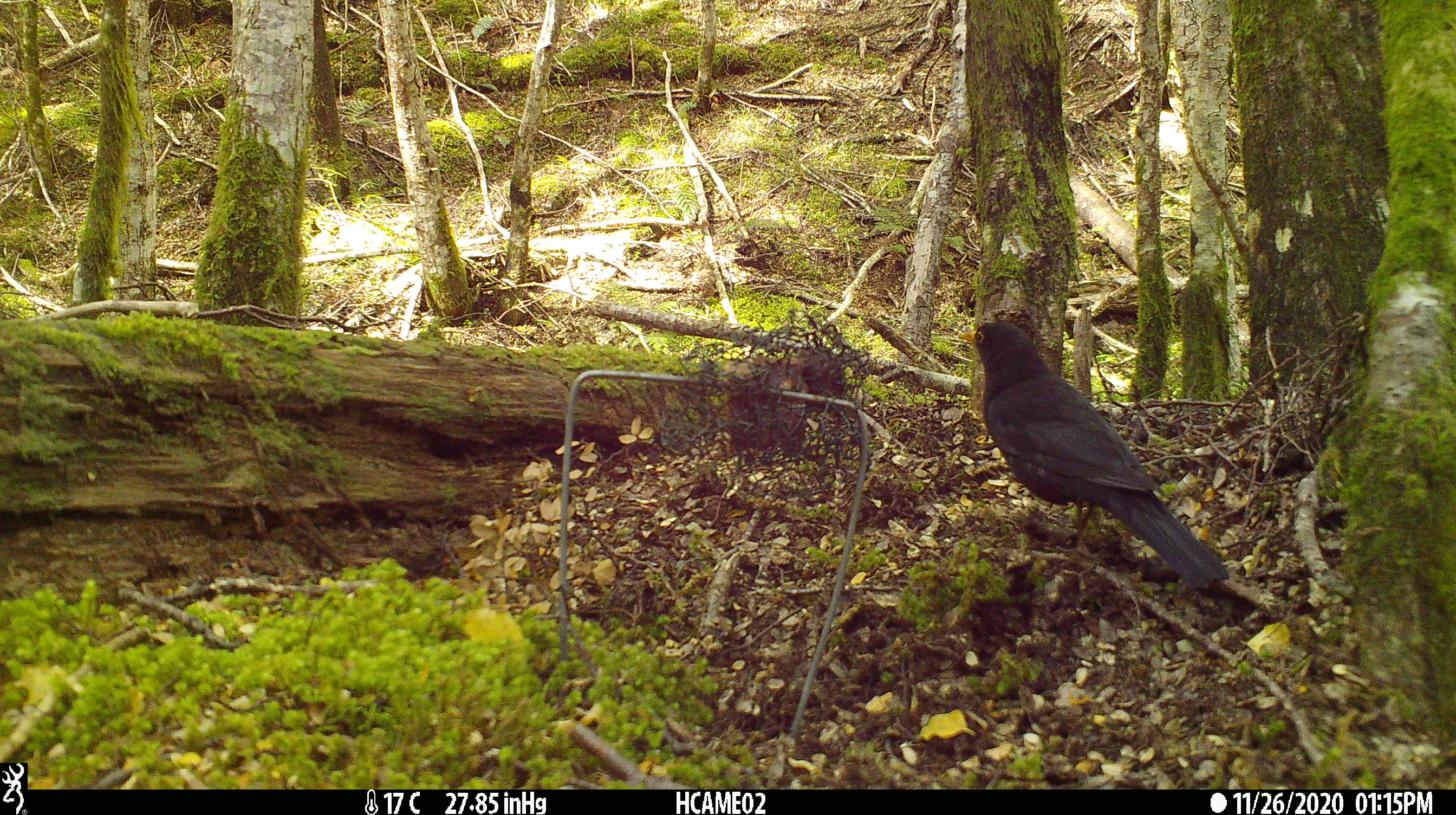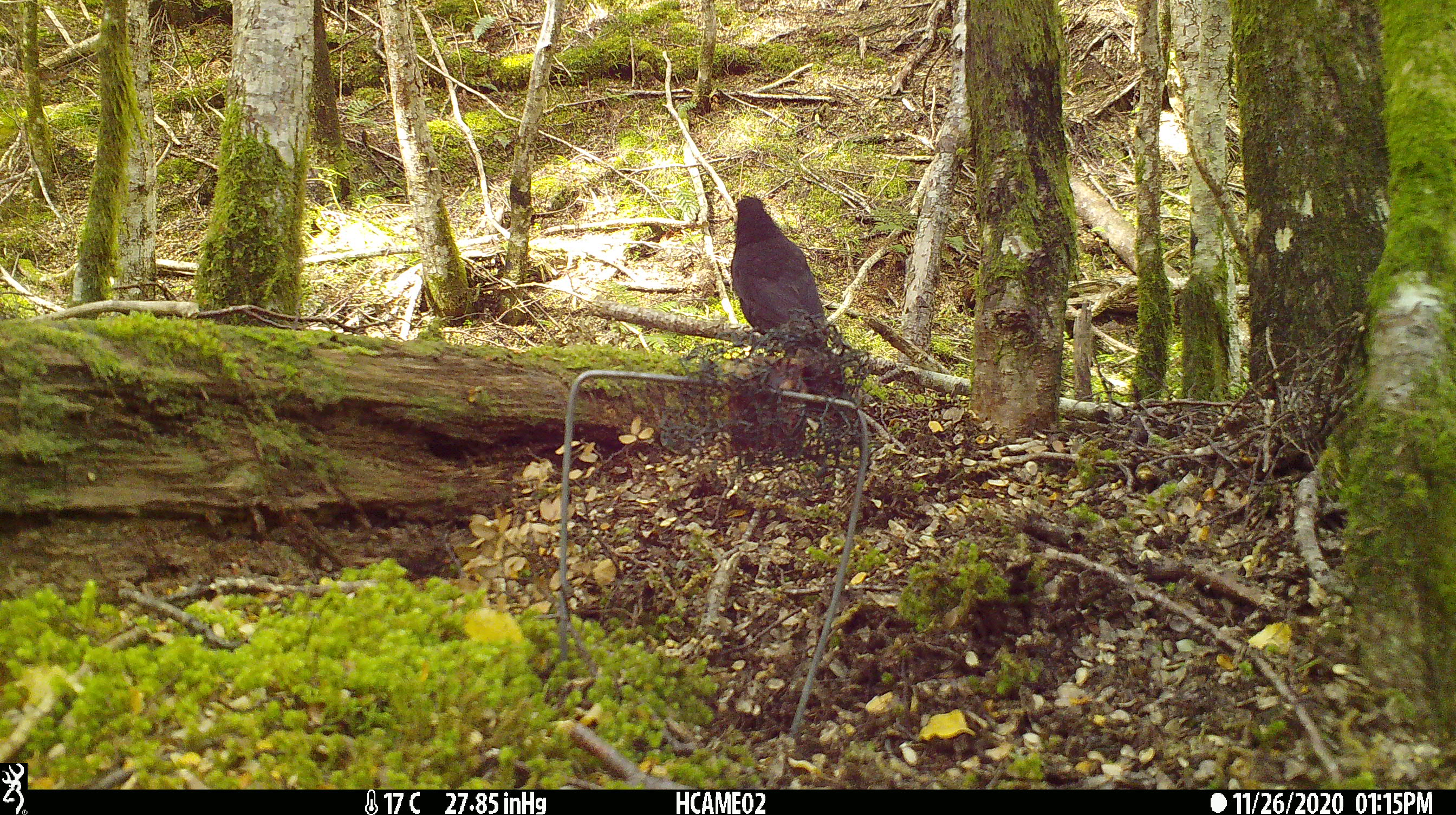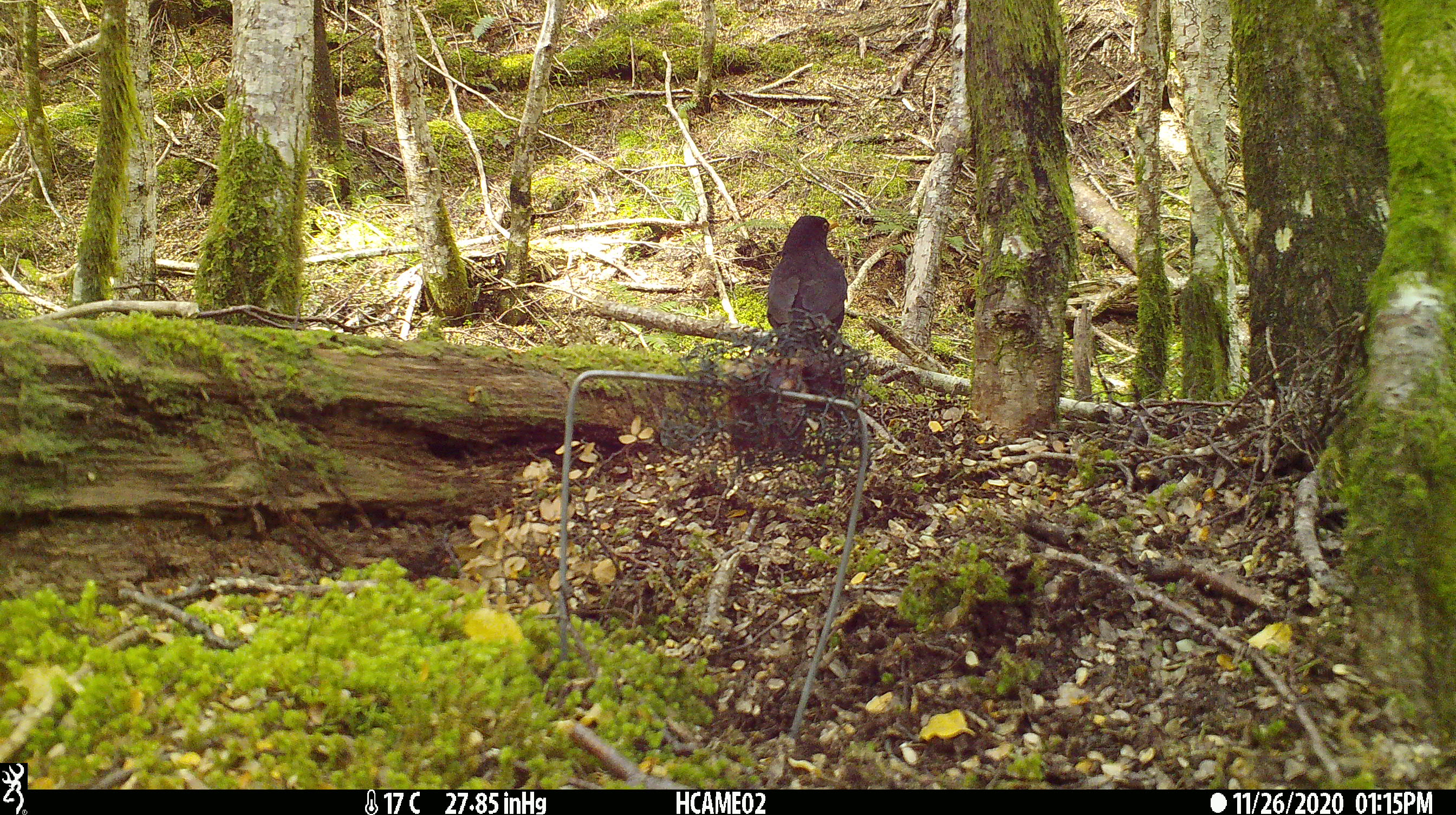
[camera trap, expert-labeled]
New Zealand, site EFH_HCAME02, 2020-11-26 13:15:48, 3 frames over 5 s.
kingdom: Animalia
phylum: Chordata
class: Aves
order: Passeriformes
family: Turdidae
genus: Turdus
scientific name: Turdus merula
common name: eurasian blackbird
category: blackbird